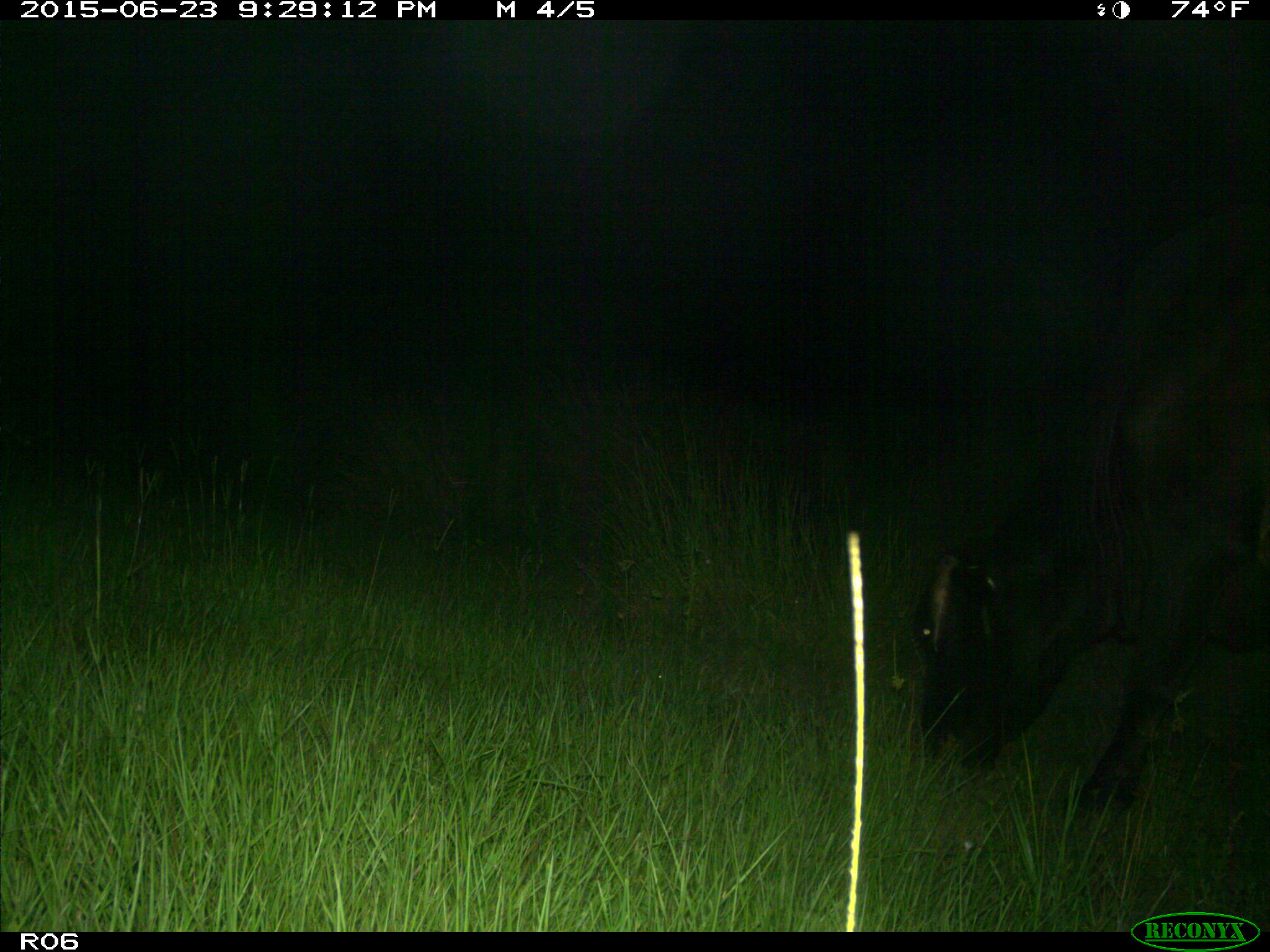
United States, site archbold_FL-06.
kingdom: Animalia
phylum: Chordata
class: Mammalia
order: Artiodactyla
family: Bovidae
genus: Bos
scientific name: Bos taurus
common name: domestic cow